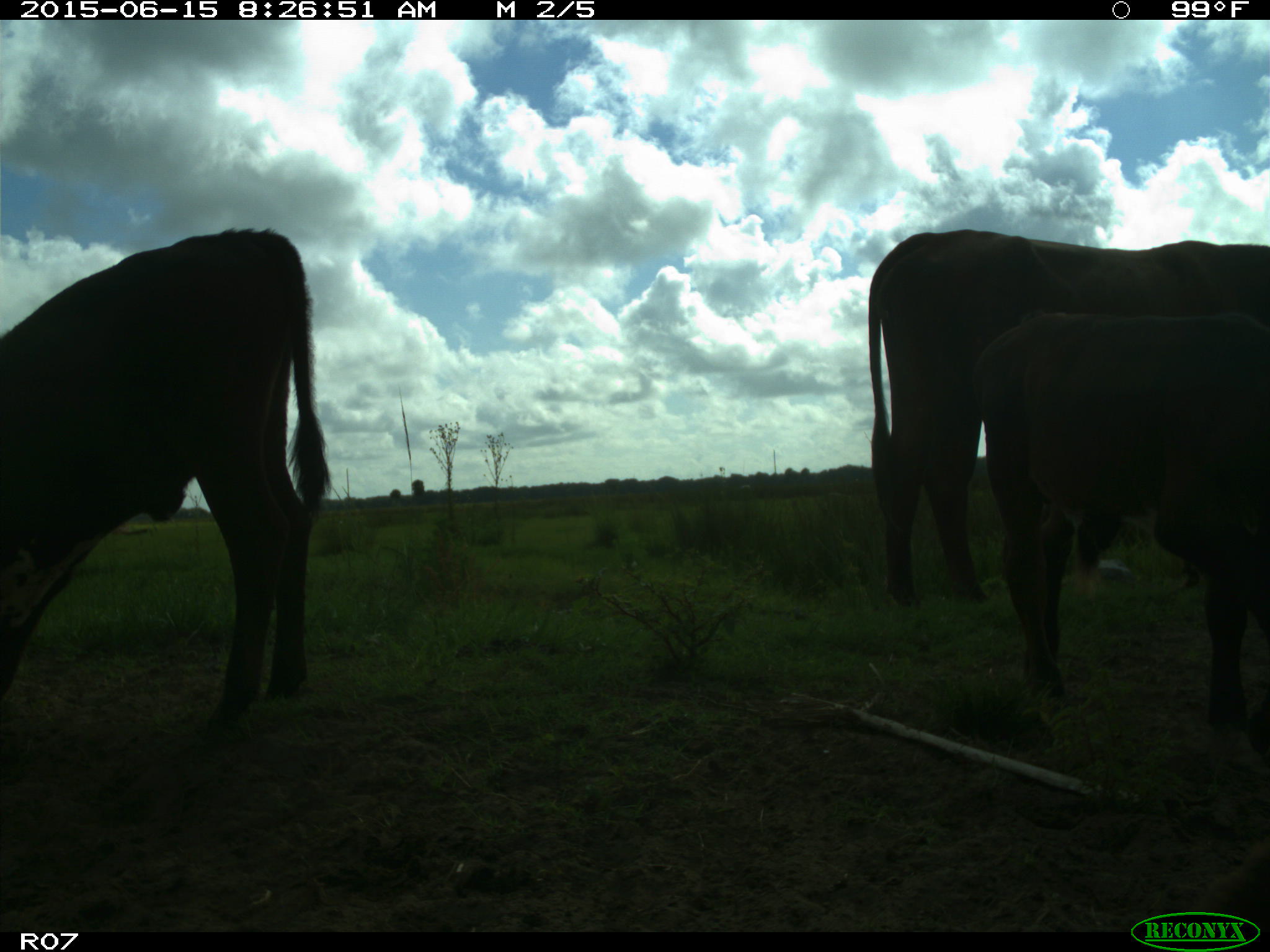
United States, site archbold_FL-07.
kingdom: Animalia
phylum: Chordata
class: Mammalia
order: Artiodactyla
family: Bovidae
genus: Bos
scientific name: Bos taurus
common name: domestic cow